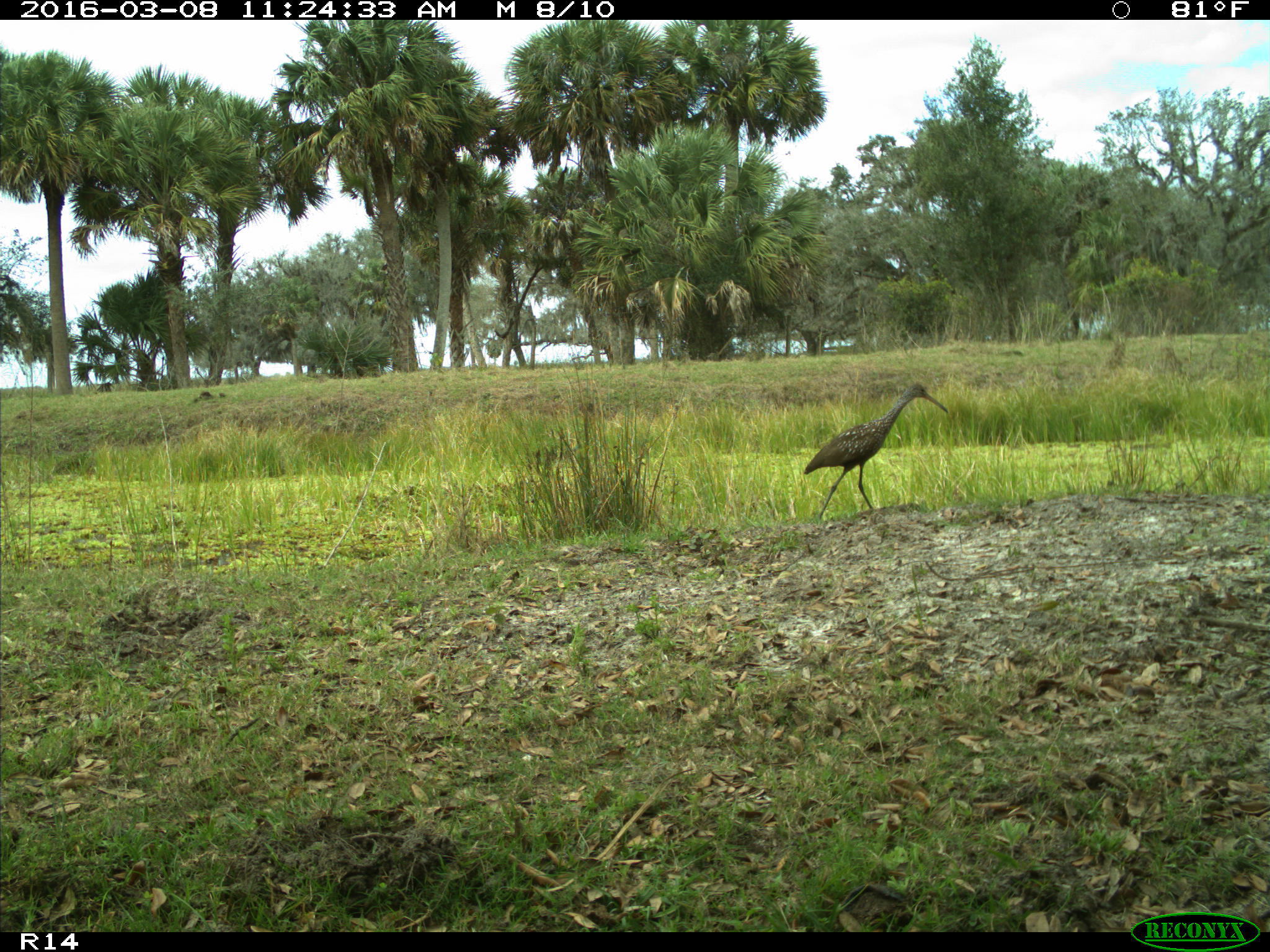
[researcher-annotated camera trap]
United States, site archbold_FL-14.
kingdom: Animalia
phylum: Chordata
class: Aves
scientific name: Aves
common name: birds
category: unidentified bird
Unidentified bird (birds) (Aves).